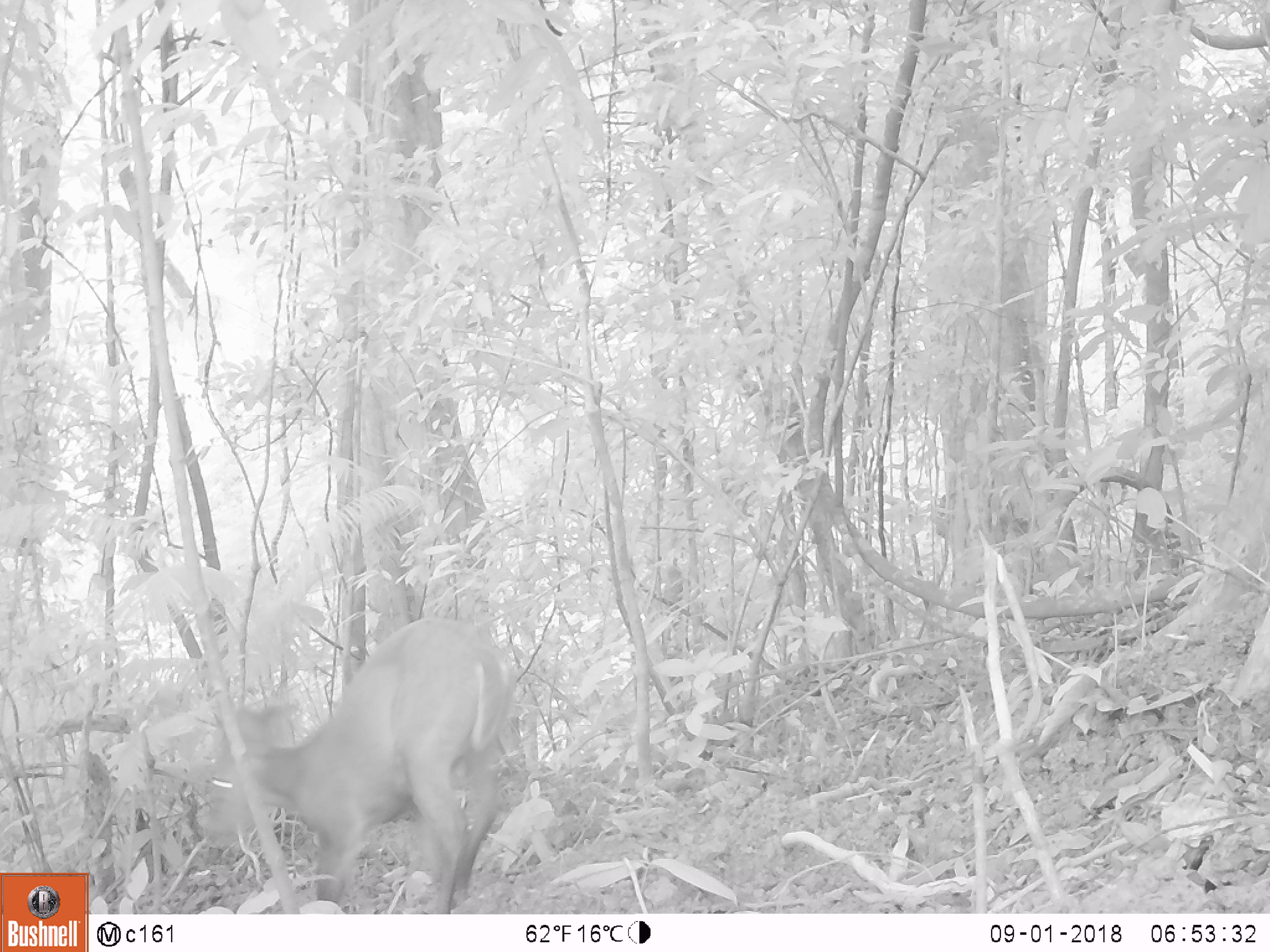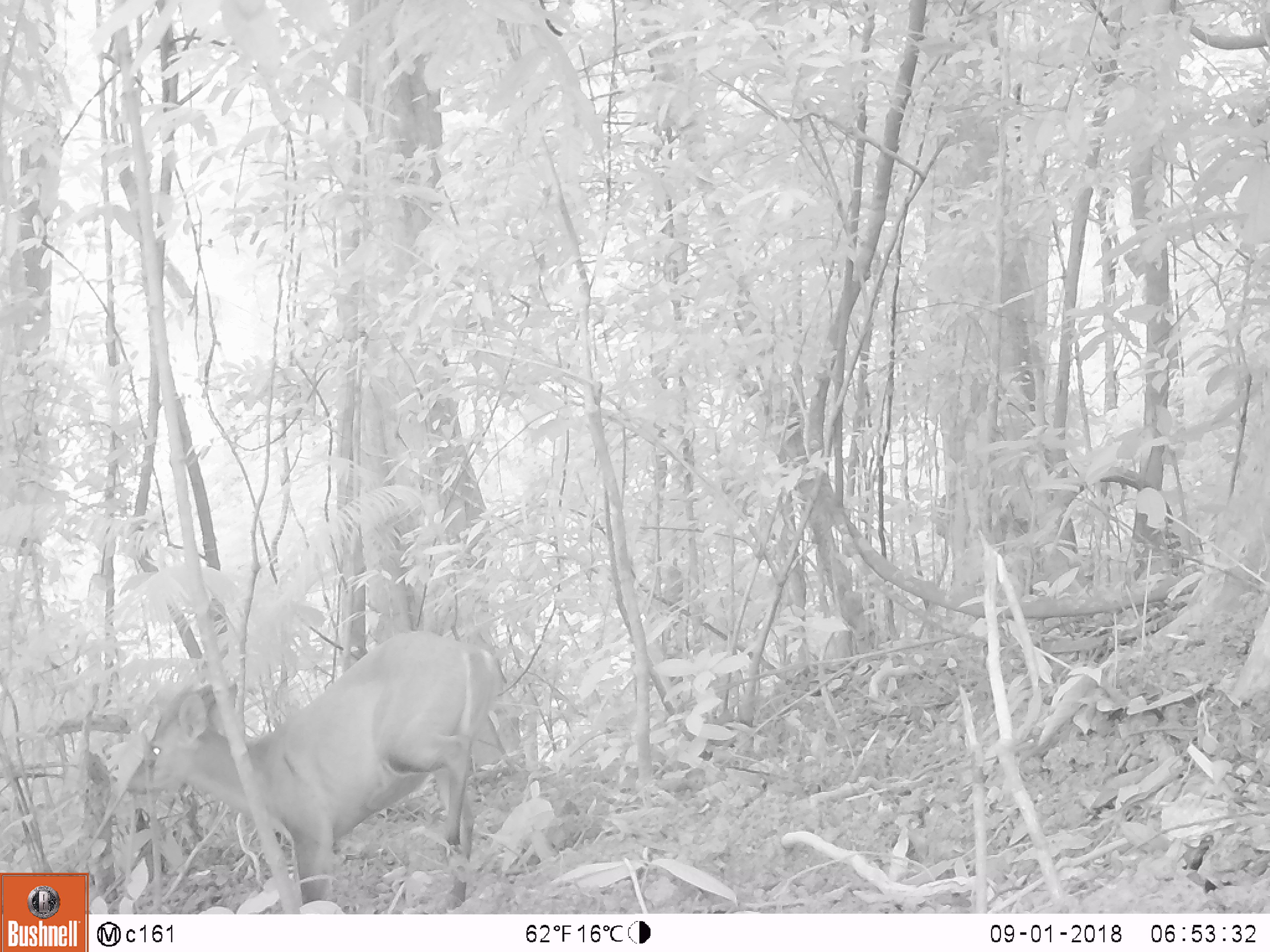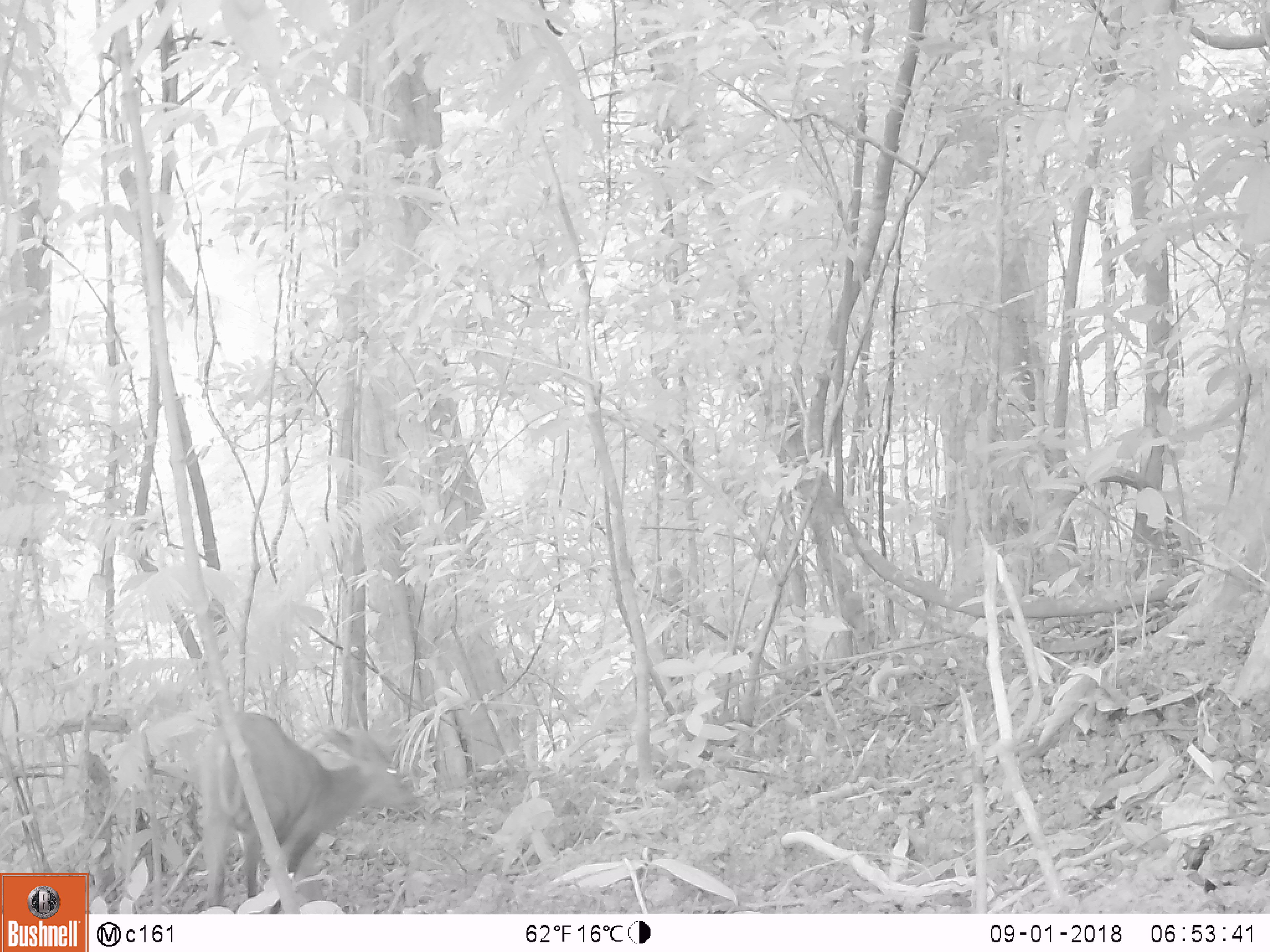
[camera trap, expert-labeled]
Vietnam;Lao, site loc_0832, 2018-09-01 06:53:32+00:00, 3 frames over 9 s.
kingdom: Animalia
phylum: Chordata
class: Mammalia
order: Artiodactyla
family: Cervidae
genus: Muntiacus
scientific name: Muntiacus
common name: muntjacs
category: unidentified muntjac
Unidentified muntjac (muntjacs) (Muntiacus). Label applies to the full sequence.